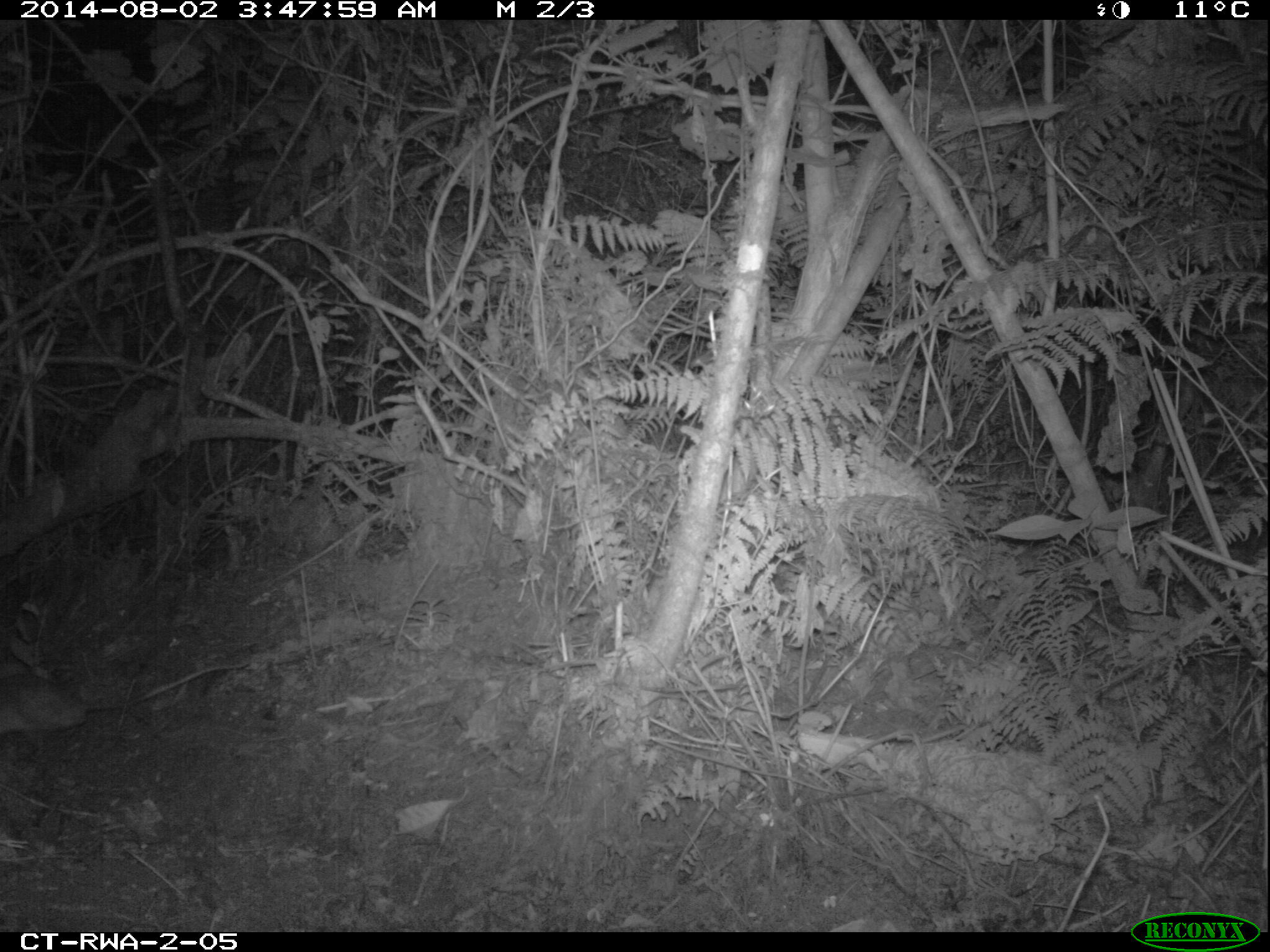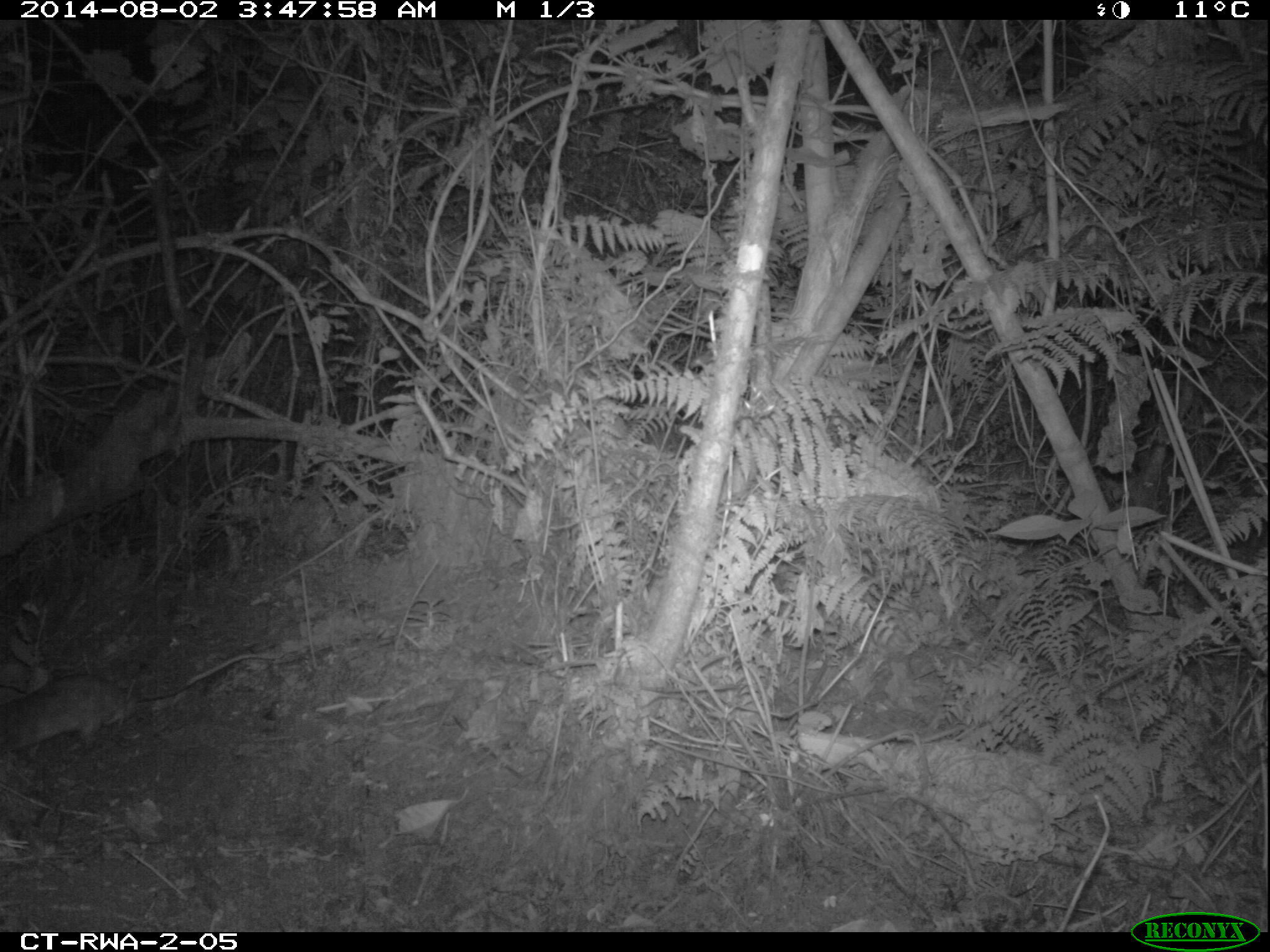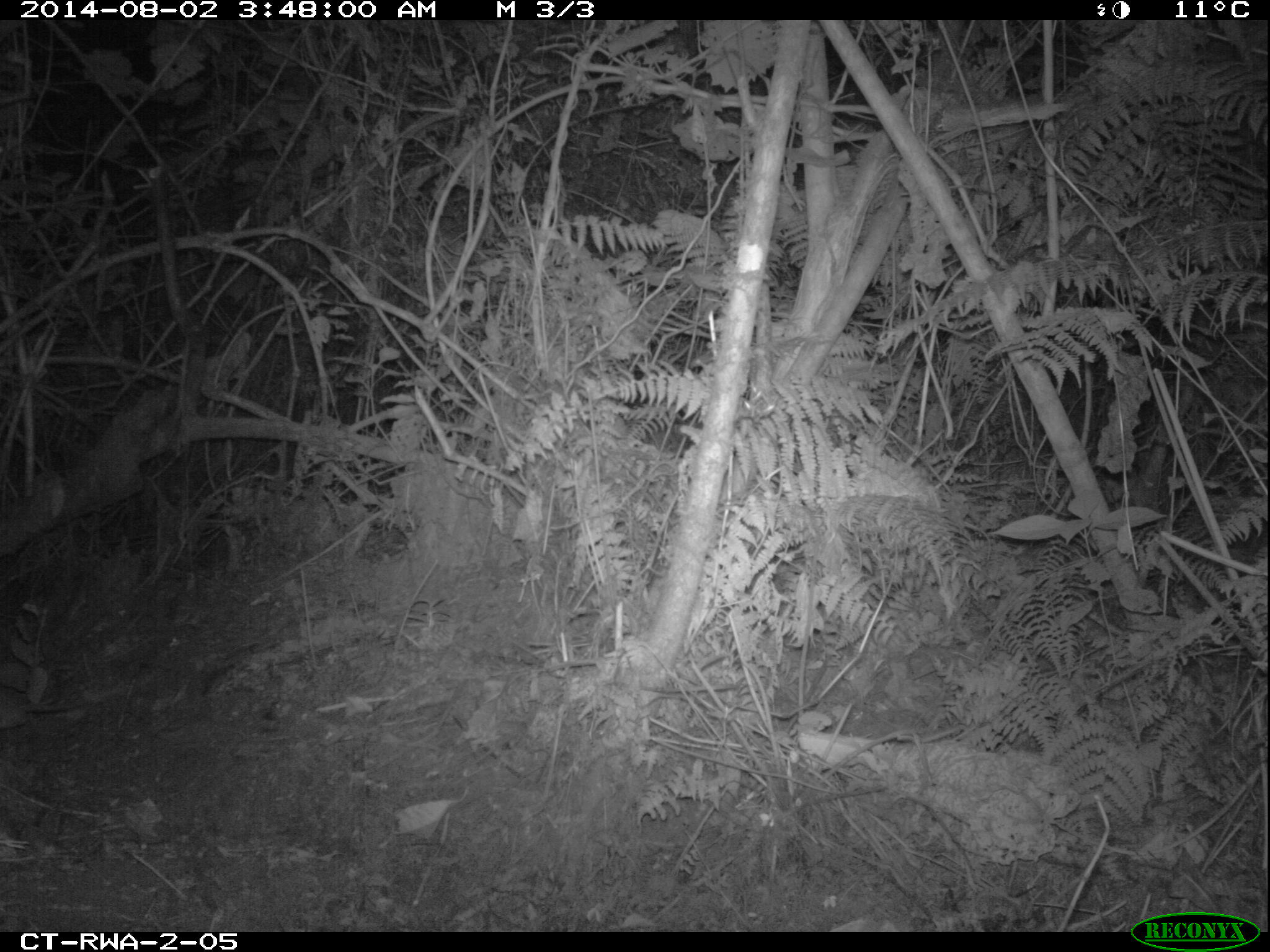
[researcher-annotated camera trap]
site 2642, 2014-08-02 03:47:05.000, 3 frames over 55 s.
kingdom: Animalia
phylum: Chordata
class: Mammalia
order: Rodentia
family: Nesomyidae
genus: Cricetomys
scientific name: Cricetomys gambianus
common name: african giant pouched rat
Cricetomys gambianus (african giant pouched rat), count 1.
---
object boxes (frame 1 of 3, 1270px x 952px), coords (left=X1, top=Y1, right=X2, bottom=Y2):
cricetomys gambianus: (left=0, top=657, right=254, bottom=740)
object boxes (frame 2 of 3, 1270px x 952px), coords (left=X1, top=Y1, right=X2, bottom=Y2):
cricetomys gambianus: (left=1, top=644, right=289, bottom=762)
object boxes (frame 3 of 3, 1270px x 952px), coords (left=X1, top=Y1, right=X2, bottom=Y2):
cricetomys gambianus: (left=1, top=680, right=84, bottom=737)